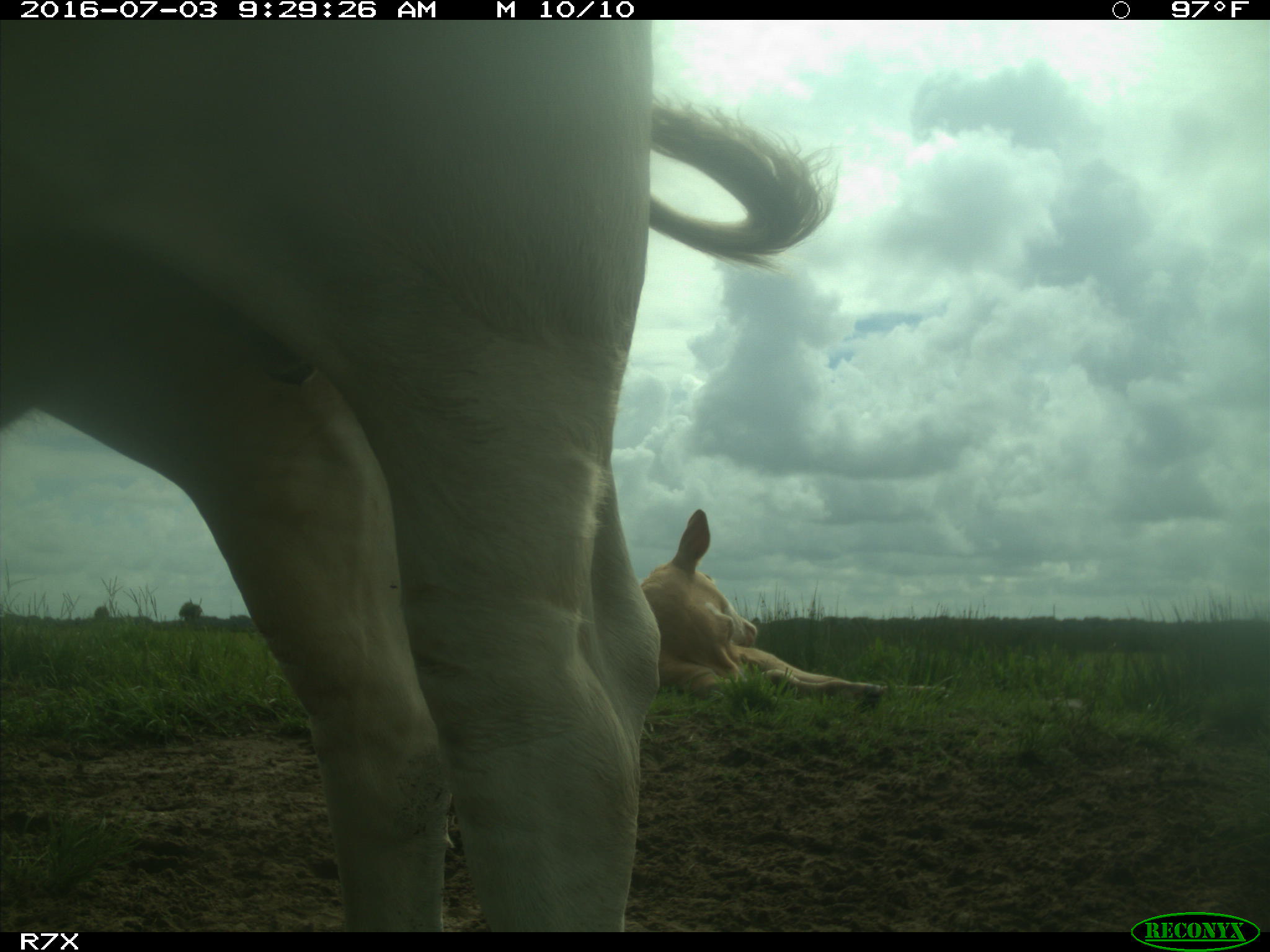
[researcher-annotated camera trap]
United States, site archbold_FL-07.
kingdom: Animalia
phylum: Chordata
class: Mammalia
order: Artiodactyla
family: Bovidae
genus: Bos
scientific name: Bos taurus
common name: domestic cow